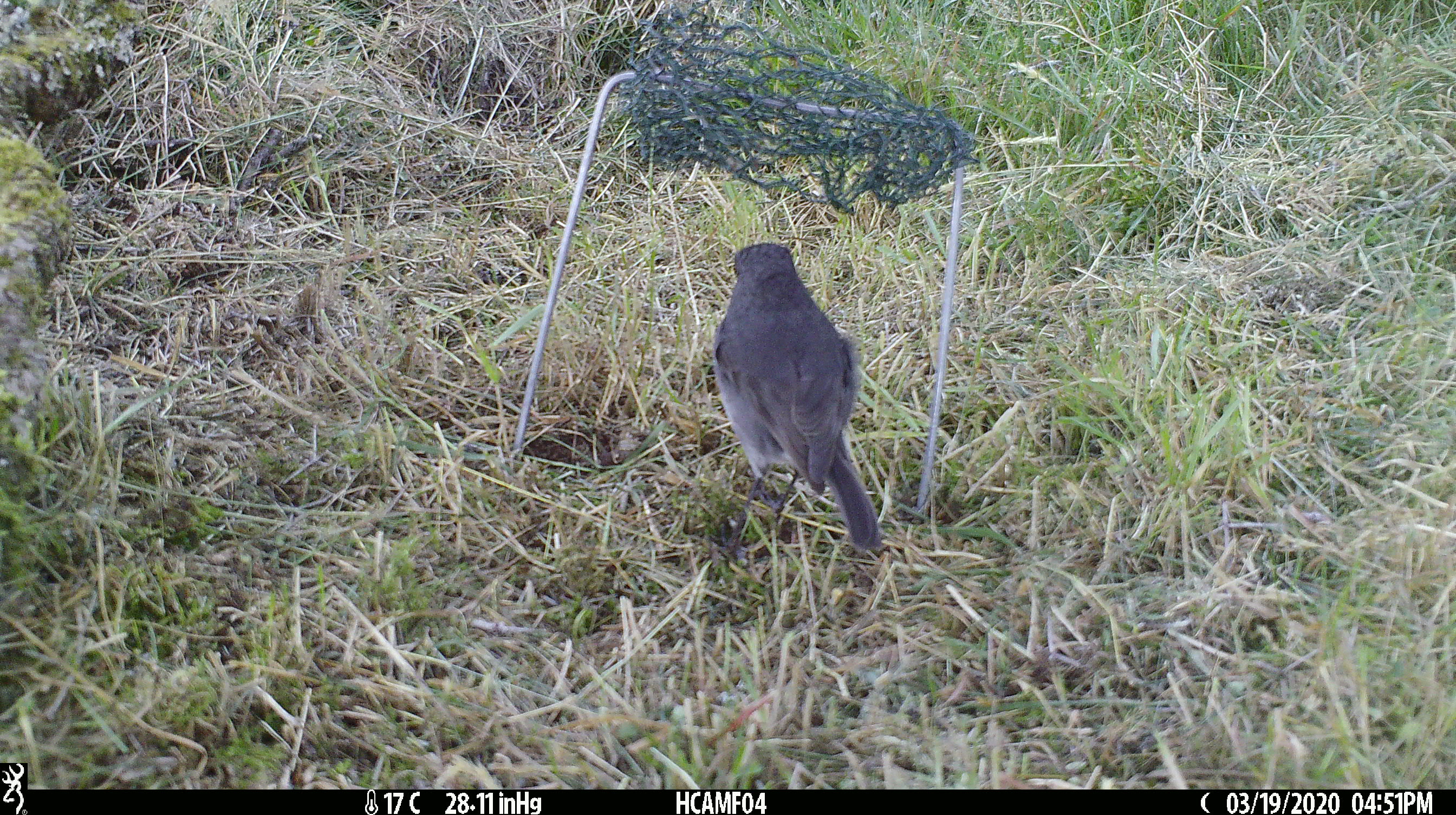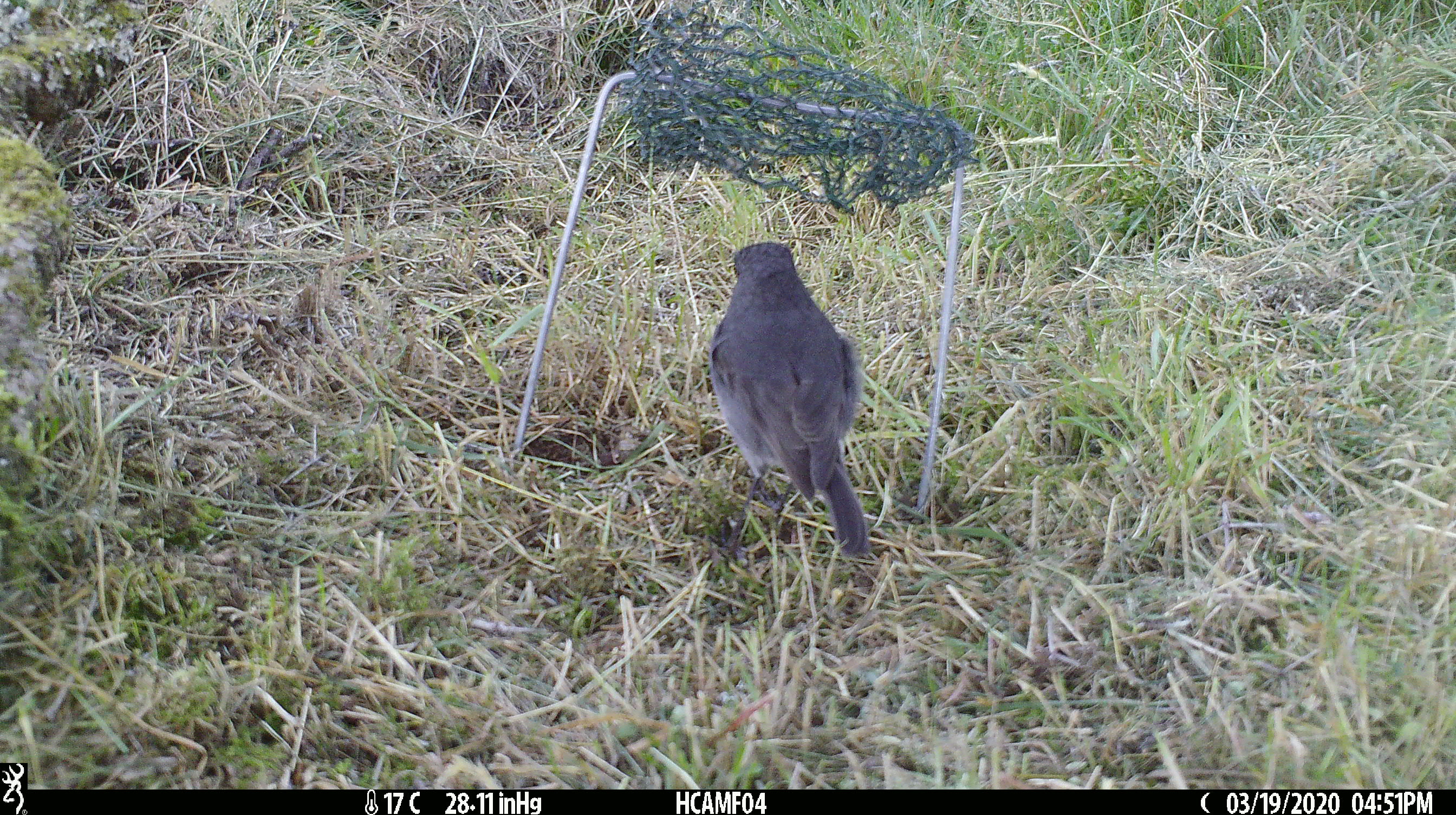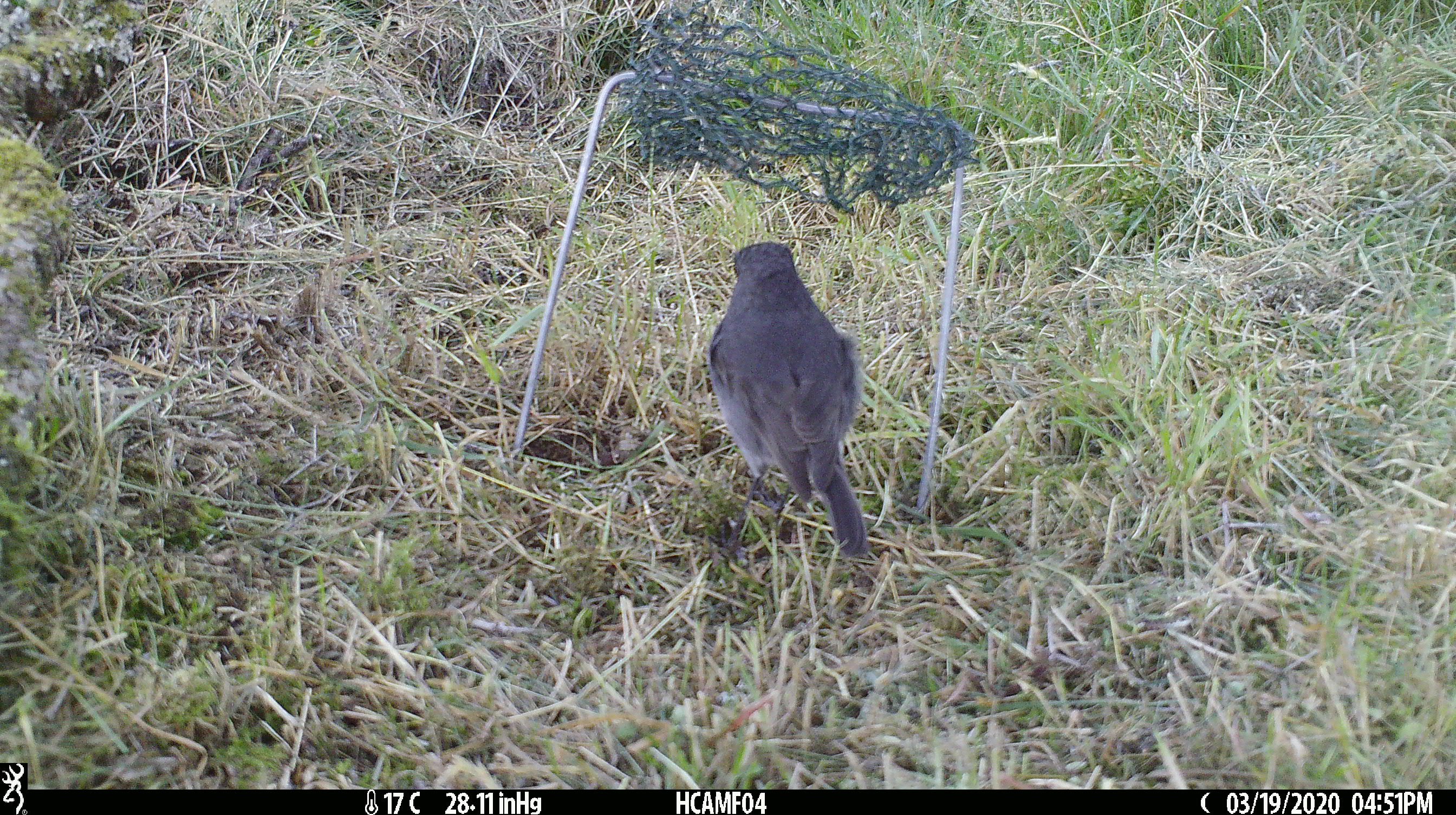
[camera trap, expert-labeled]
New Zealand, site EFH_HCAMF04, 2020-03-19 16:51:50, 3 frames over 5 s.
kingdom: Animalia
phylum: Chordata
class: Aves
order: Passeriformes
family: Petroicidae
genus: Petroica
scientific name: Petroica australis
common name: new zealand robin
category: robin